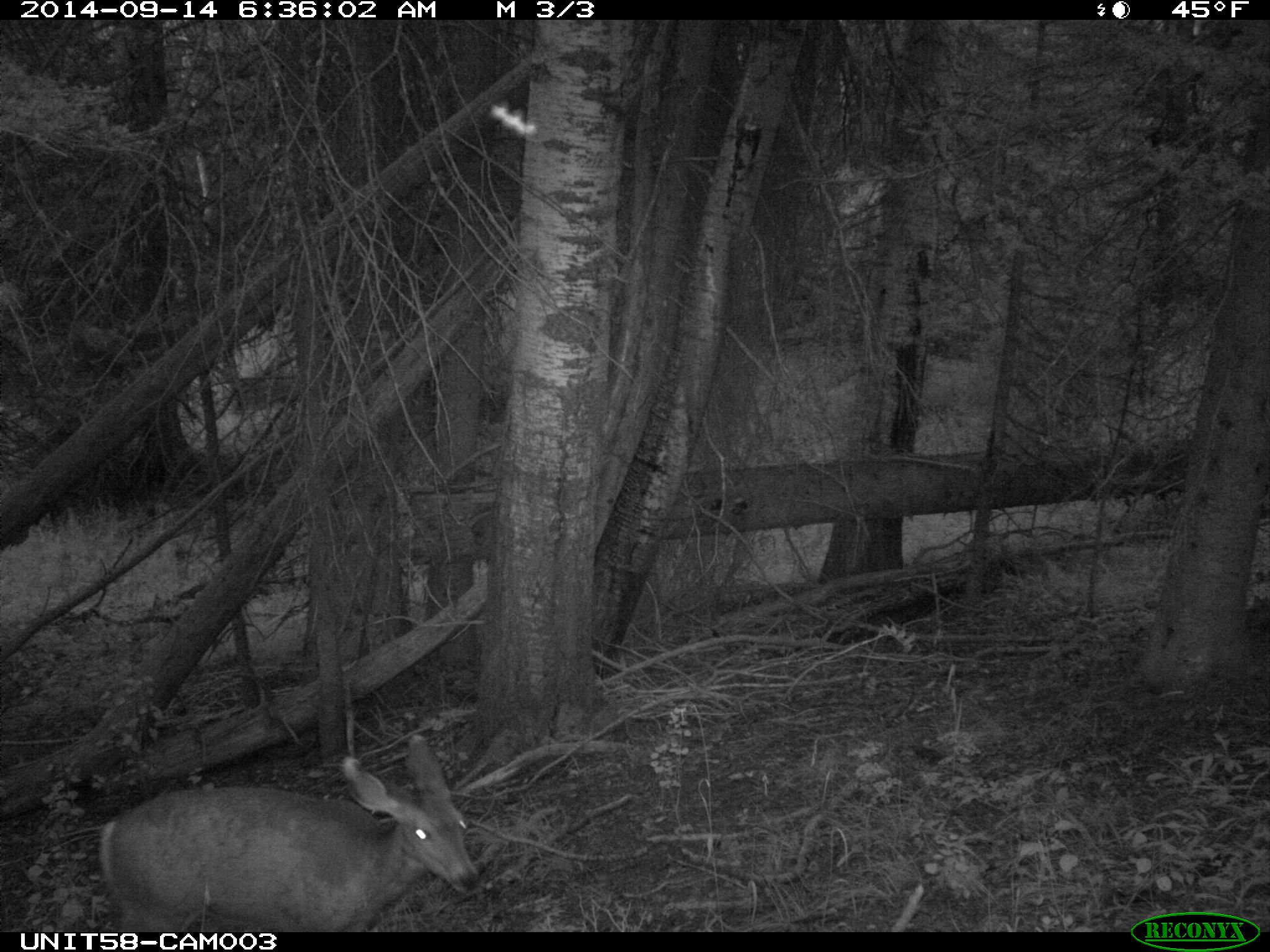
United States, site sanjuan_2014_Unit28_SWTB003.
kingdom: Animalia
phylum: Chordata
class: Mammalia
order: Artiodactyla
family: Cervidae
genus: Odocoileus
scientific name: Odocoileus hemionus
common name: mule deer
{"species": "Odocoileus hemionus (mule deer)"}